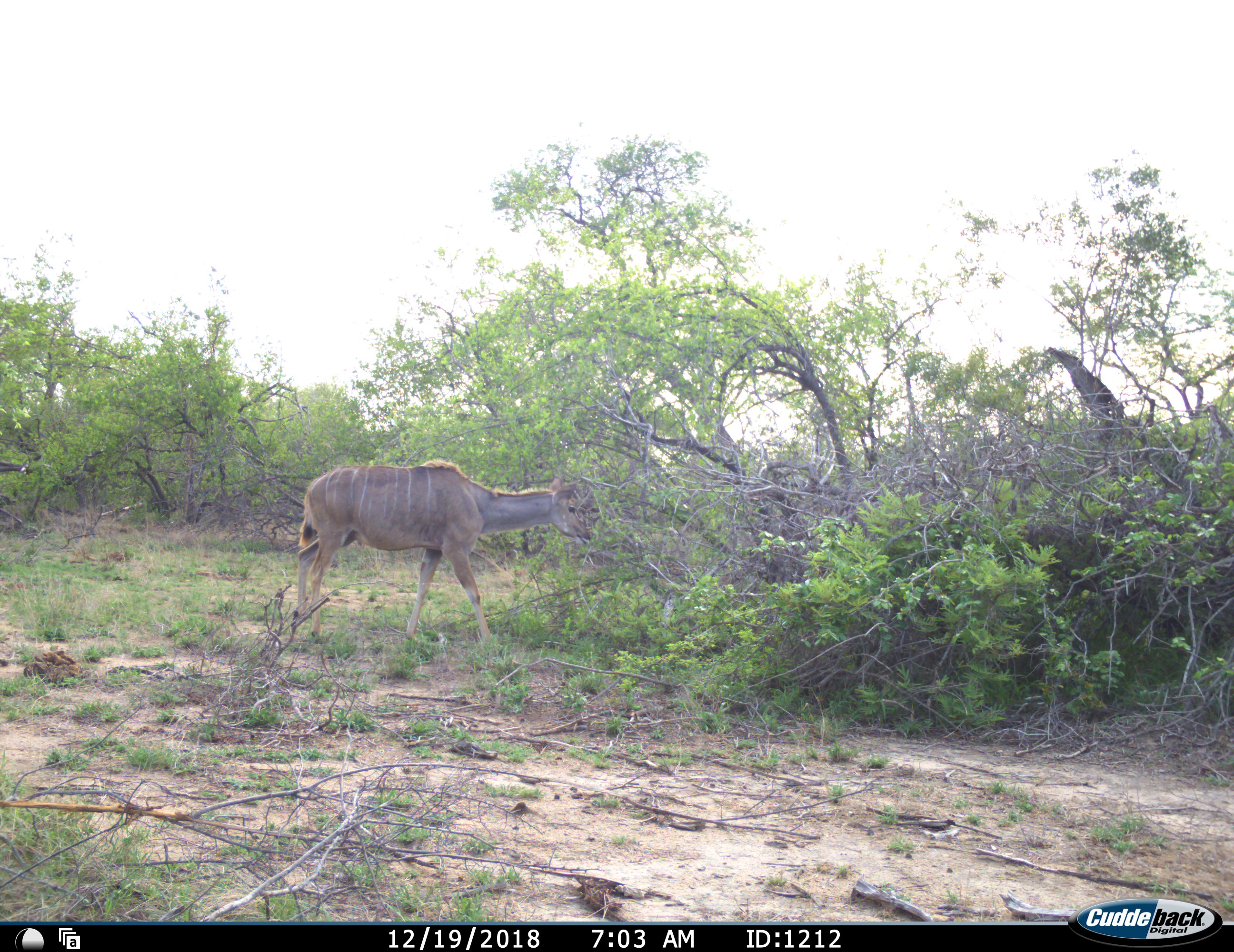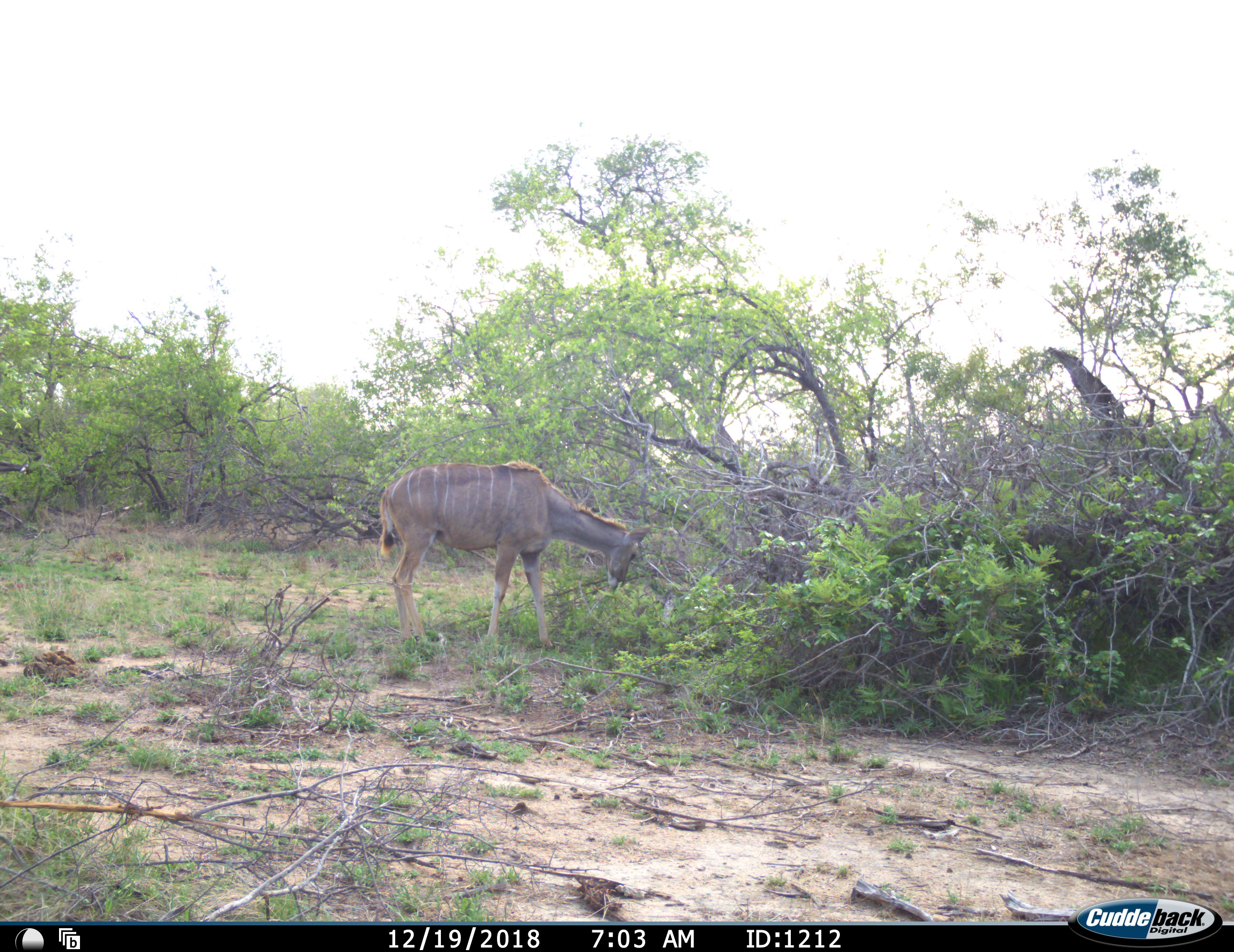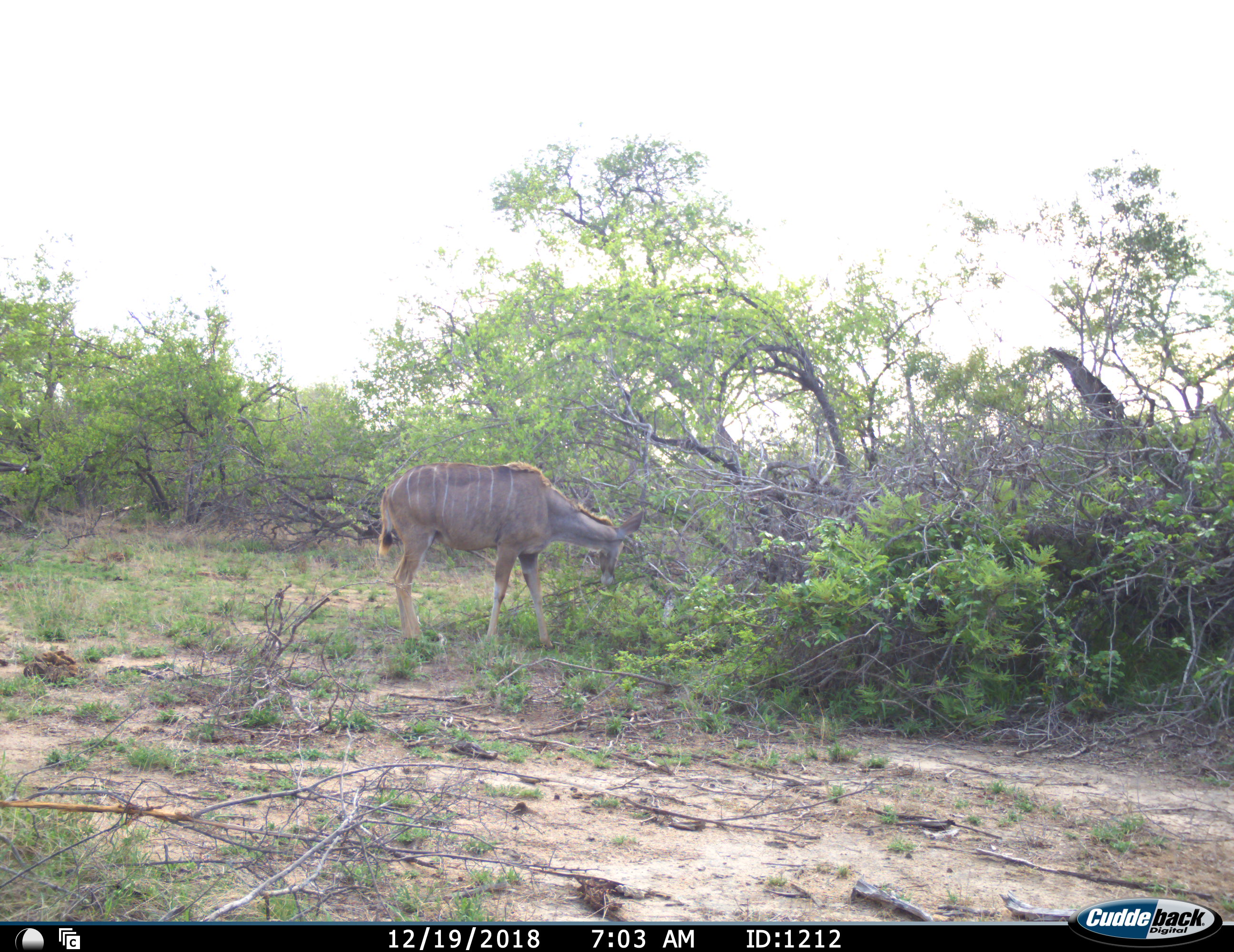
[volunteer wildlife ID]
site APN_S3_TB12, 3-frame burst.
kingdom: Animalia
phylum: Chordata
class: Mammalia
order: Artiodactyla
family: Bovidae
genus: Tragelaphus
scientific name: Tragelaphus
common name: kudu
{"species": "kudu (Tragelaphus)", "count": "1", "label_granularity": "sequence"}